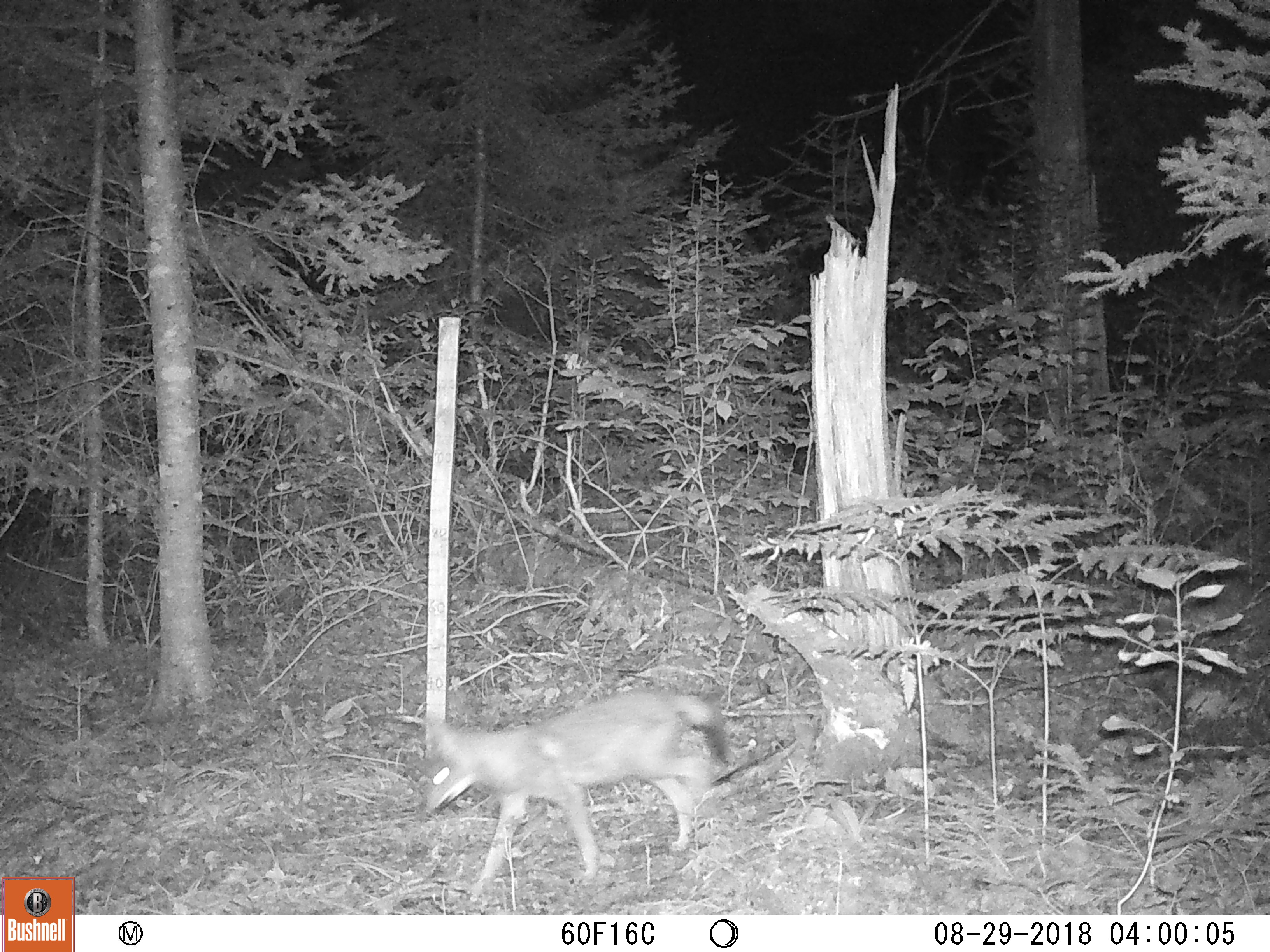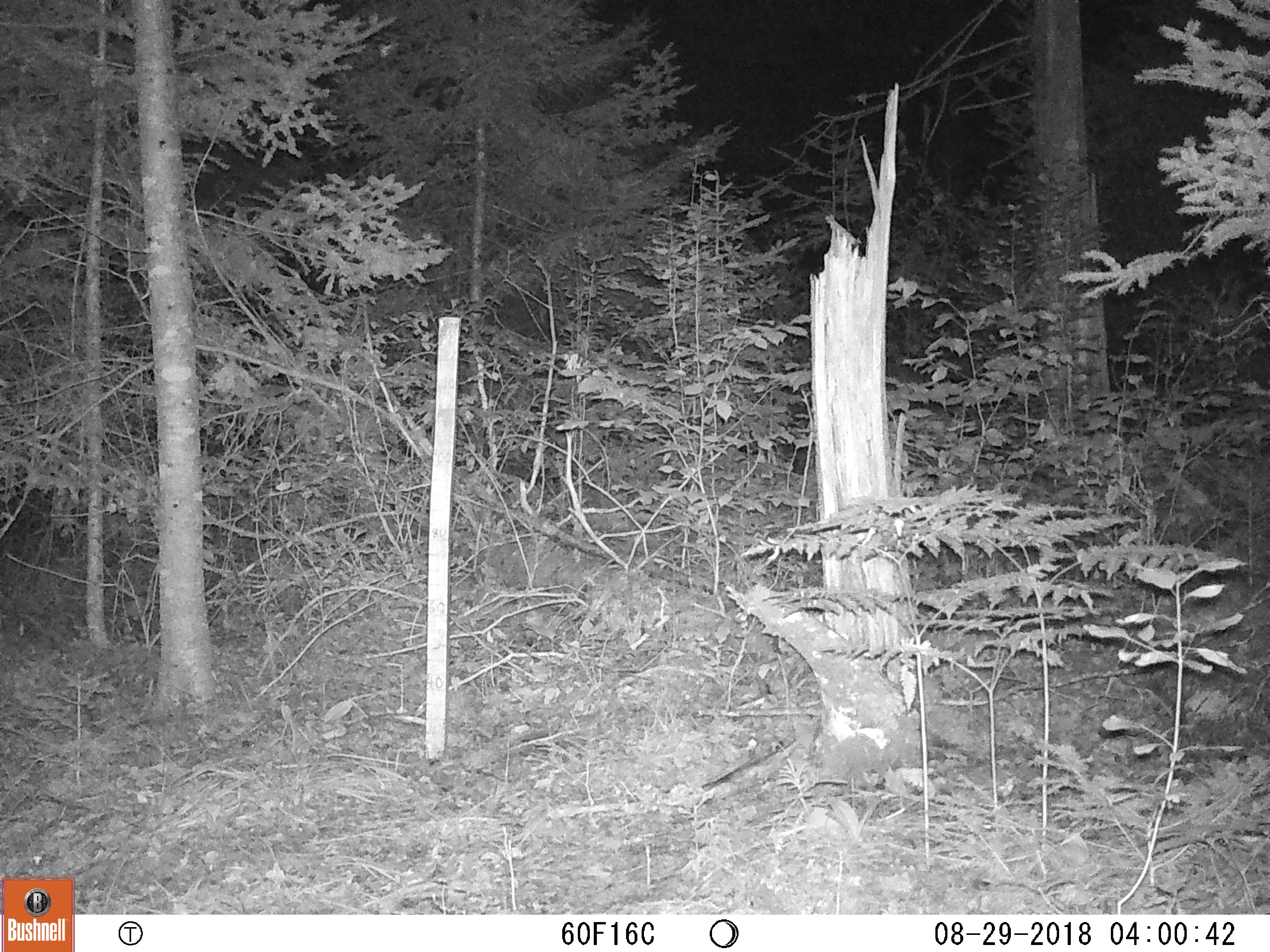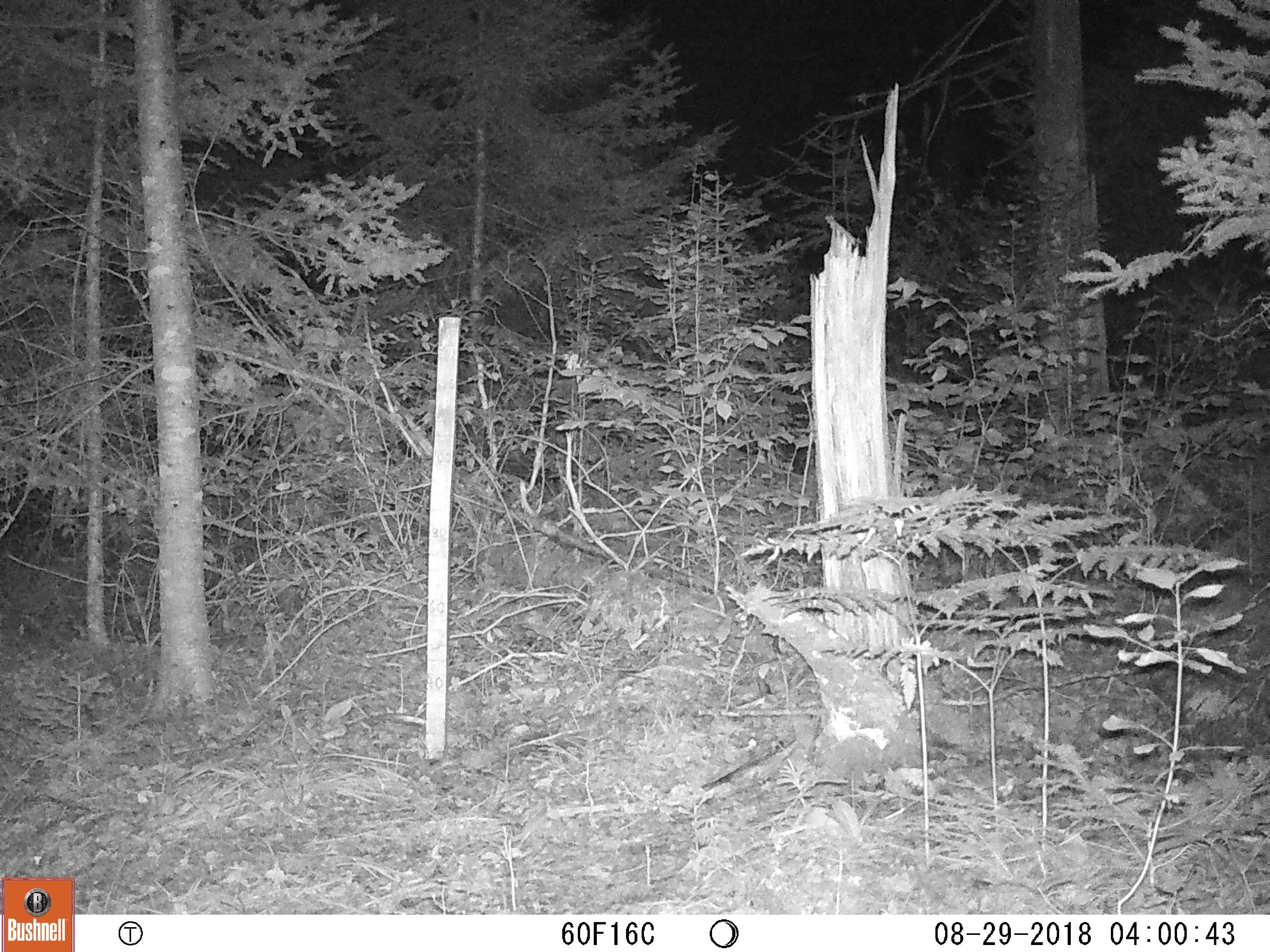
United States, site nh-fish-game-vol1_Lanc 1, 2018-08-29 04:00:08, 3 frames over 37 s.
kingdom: Animalia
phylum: Chordata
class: Mammalia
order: Carnivora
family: Canidae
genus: Canis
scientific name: Canis latrans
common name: coyote